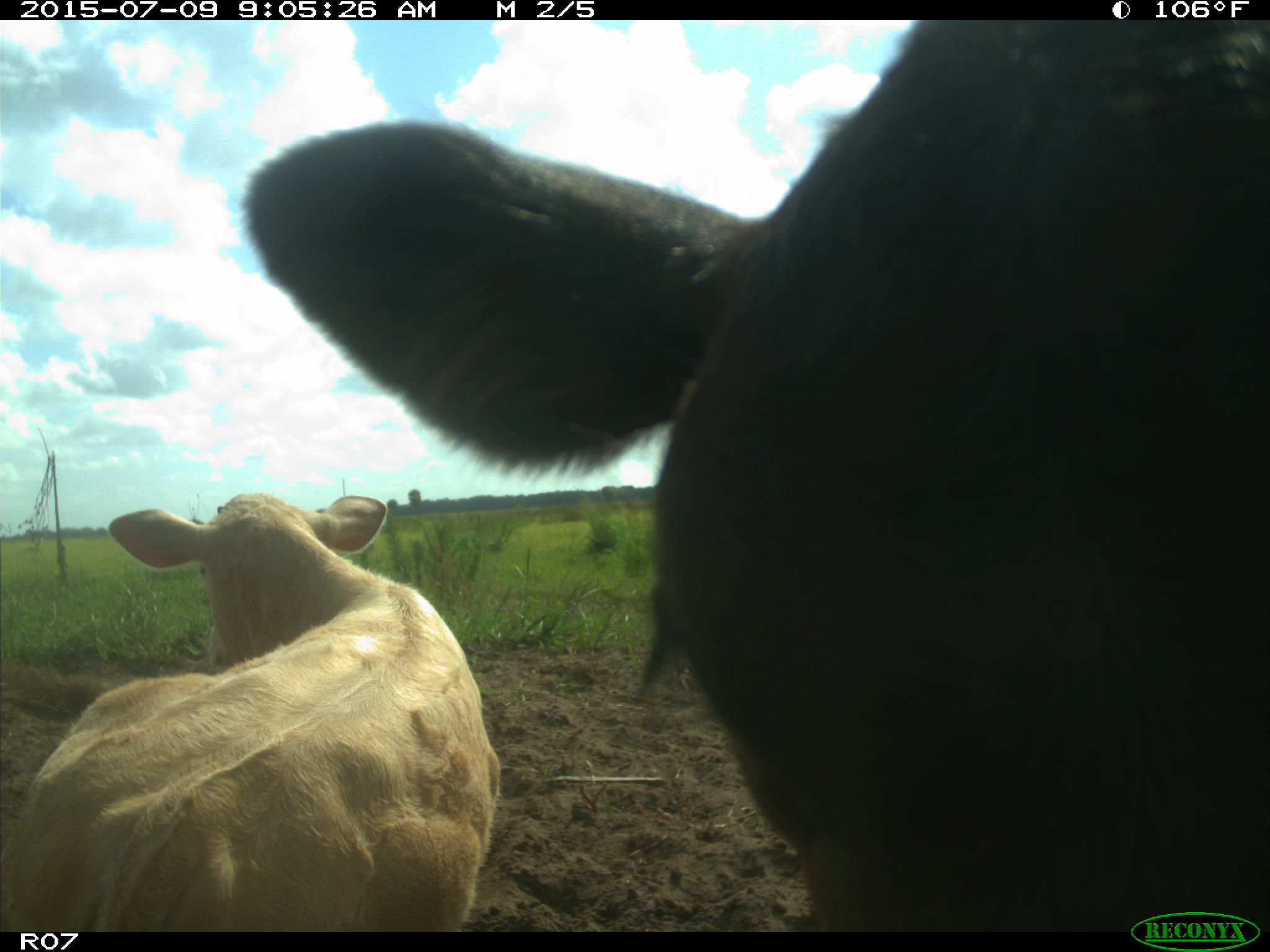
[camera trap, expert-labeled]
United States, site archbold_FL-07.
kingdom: Animalia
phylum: Chordata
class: Mammalia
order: Artiodactyla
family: Bovidae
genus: Bos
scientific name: Bos taurus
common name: domestic cow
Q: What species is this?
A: Bos taurus (domestic cow).